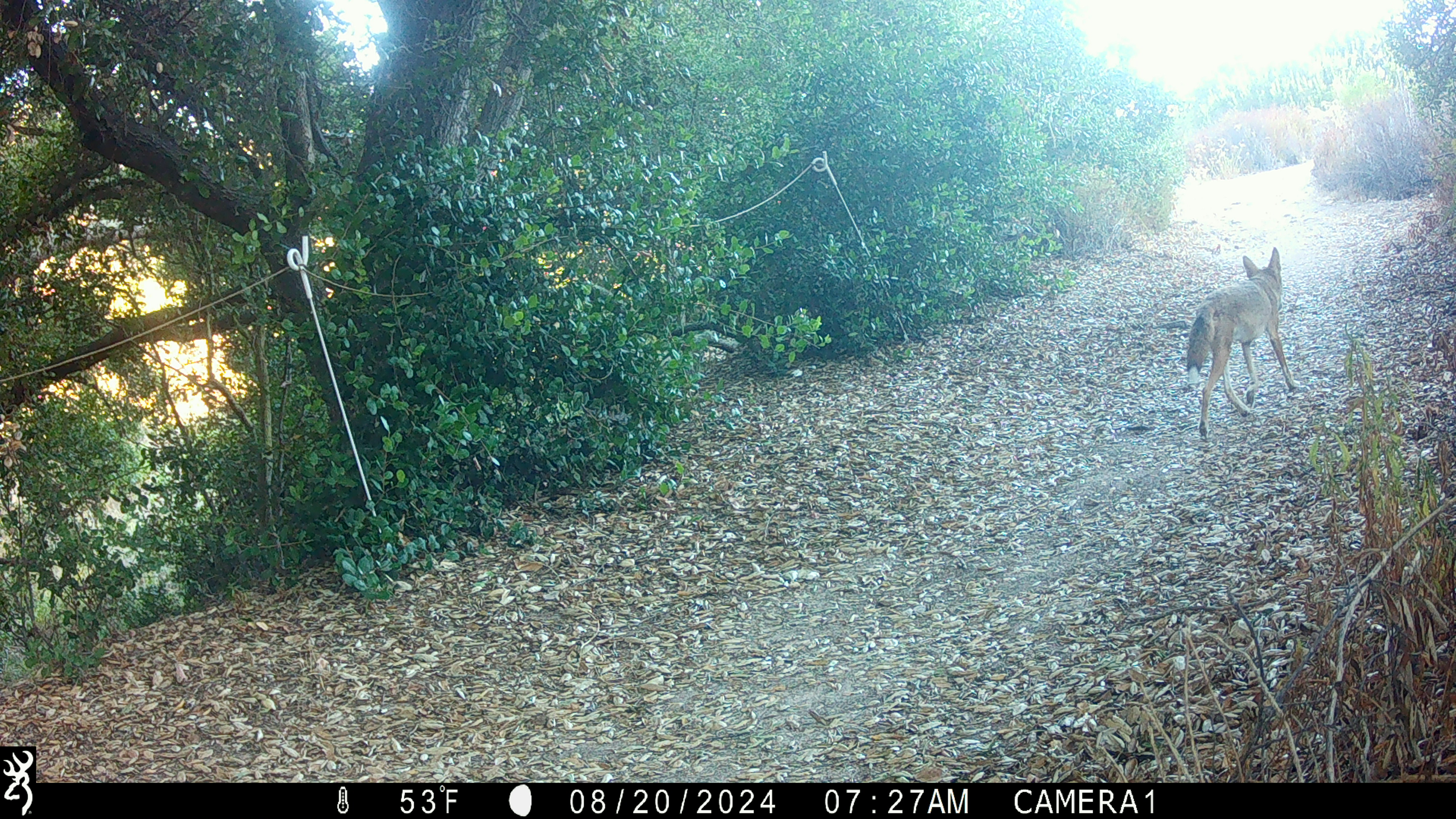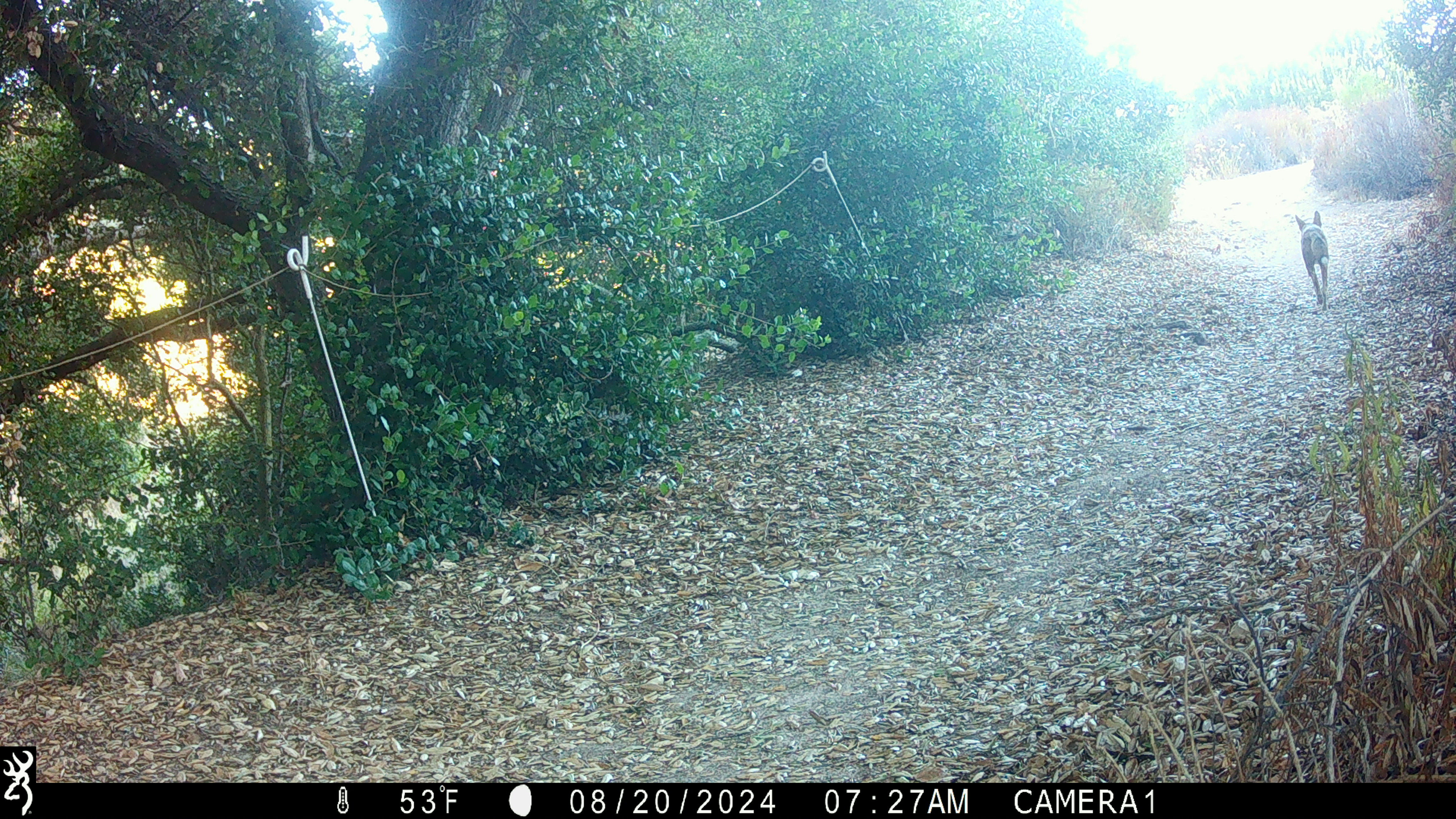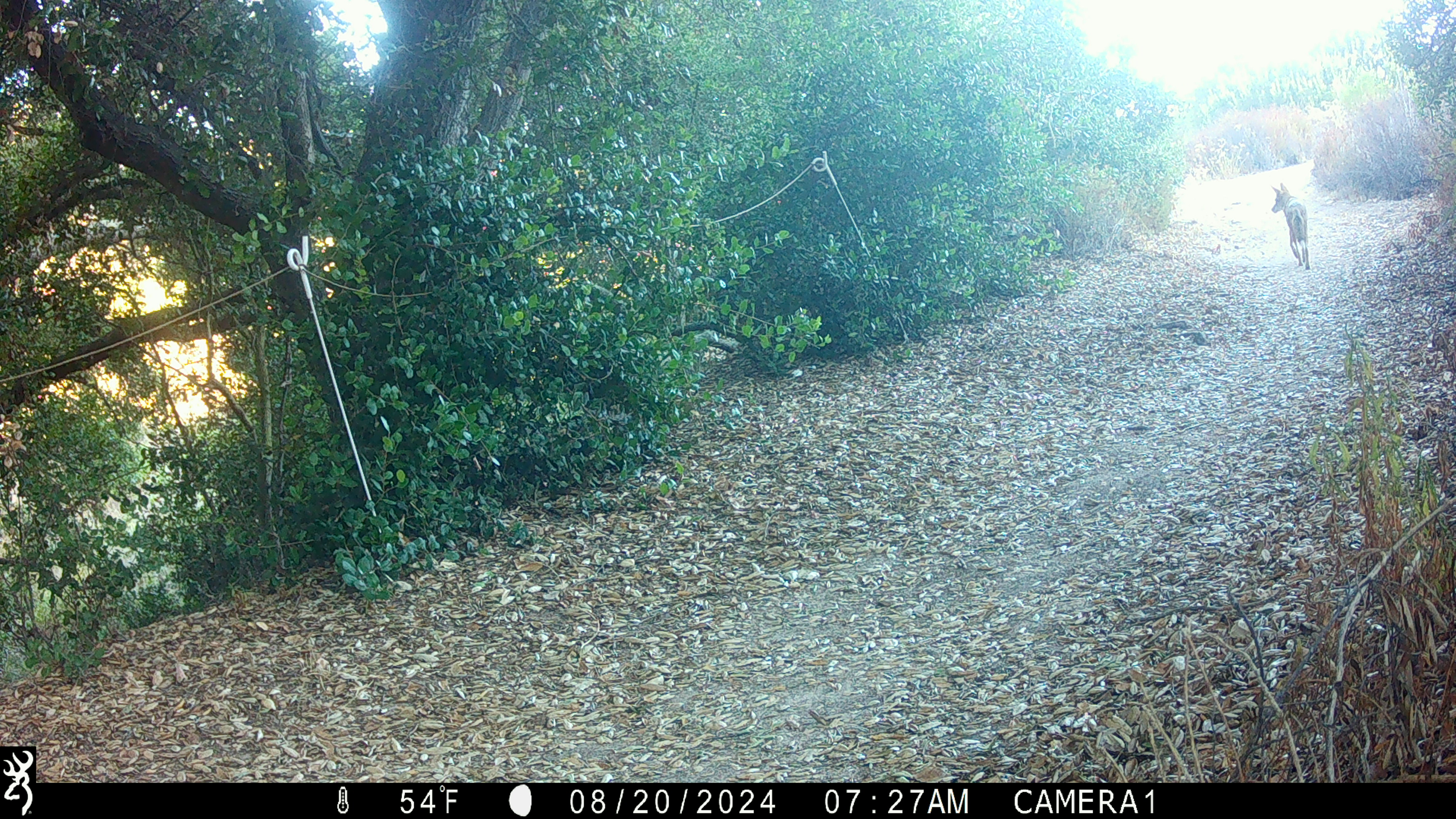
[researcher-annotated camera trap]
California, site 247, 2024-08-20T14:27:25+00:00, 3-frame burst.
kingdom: Animalia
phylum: Chordata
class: Mammalia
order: Carnivora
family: Canidae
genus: Canis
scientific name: Canis latrans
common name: coyote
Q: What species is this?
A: Coyote (Canis latrans).